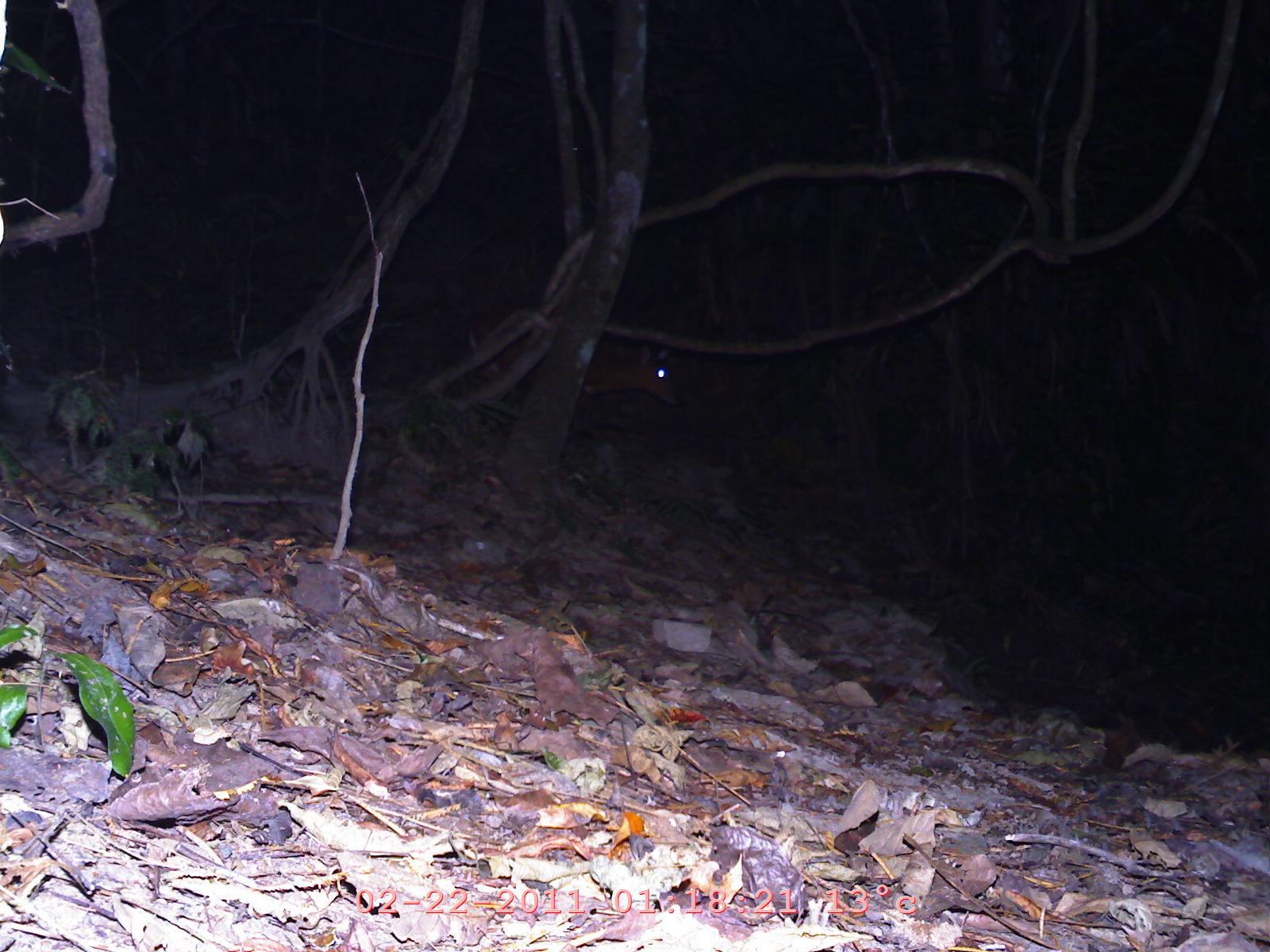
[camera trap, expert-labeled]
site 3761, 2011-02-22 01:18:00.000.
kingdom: Animalia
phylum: Chordata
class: Mammalia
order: Artiodactyla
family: Cervidae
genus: Muntiacus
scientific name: Muntiacus muntjak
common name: southern red muntjac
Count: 1.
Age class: adult.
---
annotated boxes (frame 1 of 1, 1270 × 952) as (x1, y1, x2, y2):
muntiacus muntjak: (463, 308, 682, 428)